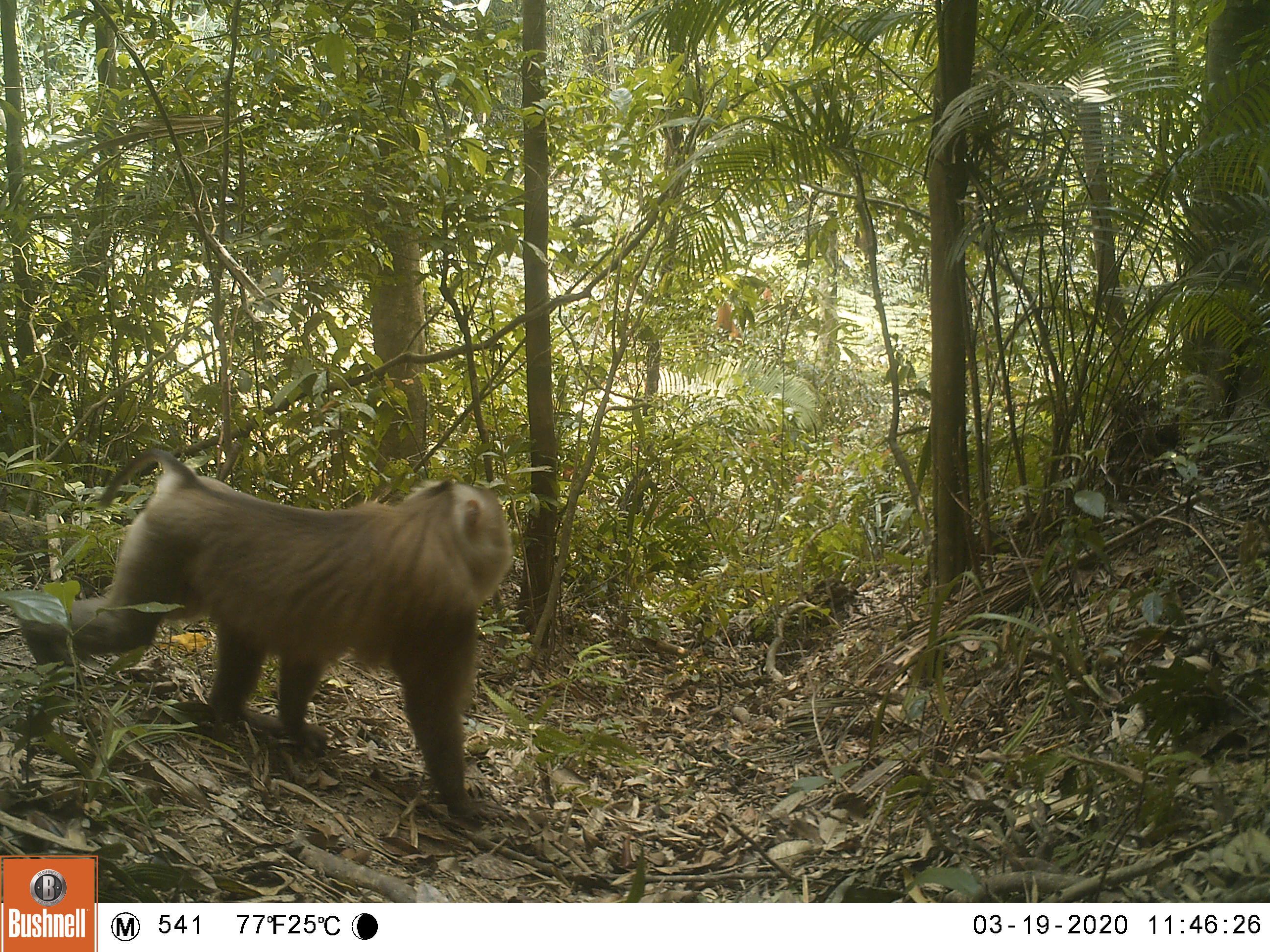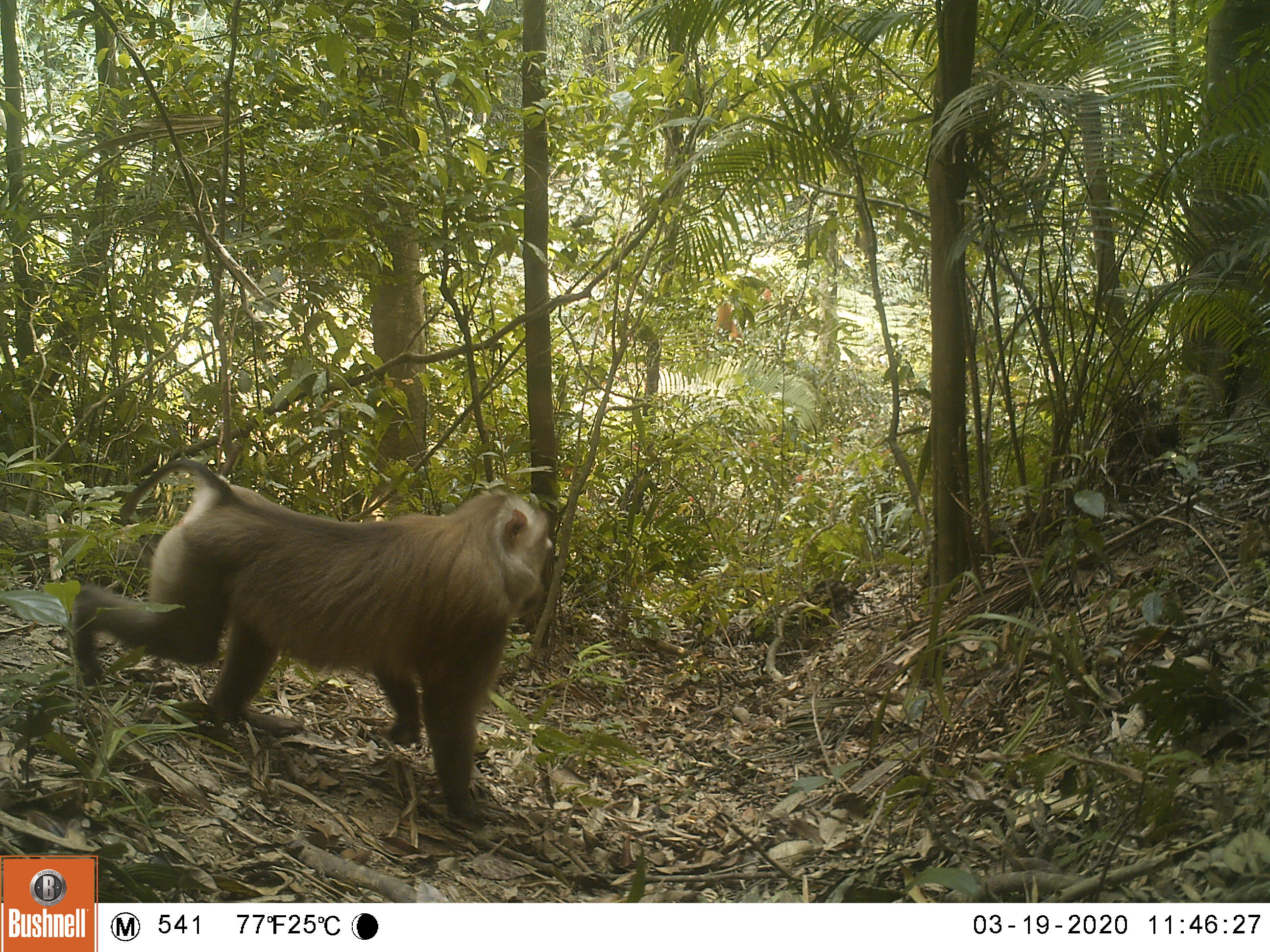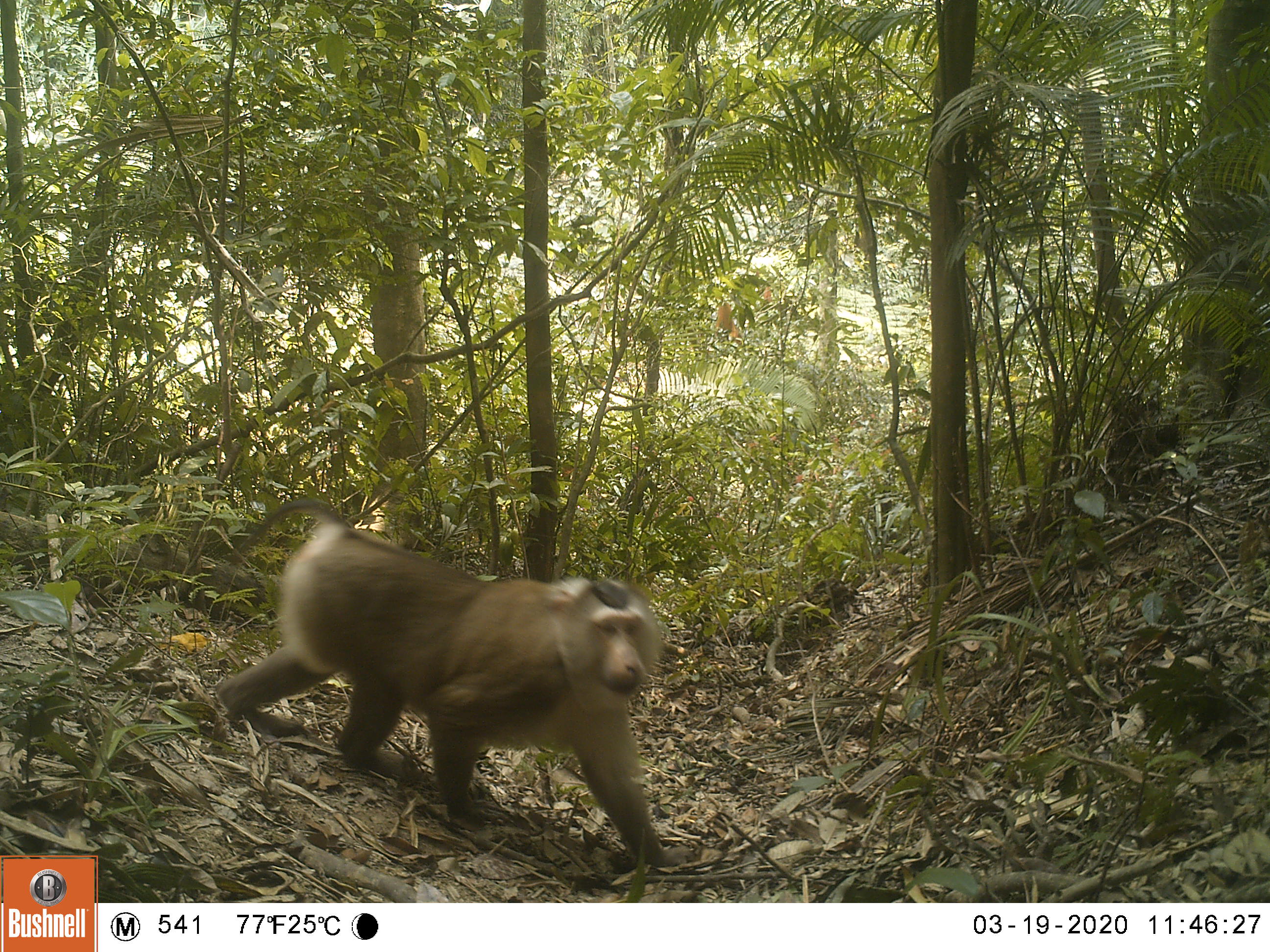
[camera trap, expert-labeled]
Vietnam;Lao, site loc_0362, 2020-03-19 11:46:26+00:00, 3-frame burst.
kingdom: Animalia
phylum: Chordata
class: Mammalia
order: Primates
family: Cercopithecidae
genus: Macaca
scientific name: Macaca nemestrina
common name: pig-tailed macaque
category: pig tailed macaque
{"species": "pig tailed macaque (pig-tailed macaque) (Macaca nemestrina)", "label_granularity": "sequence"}